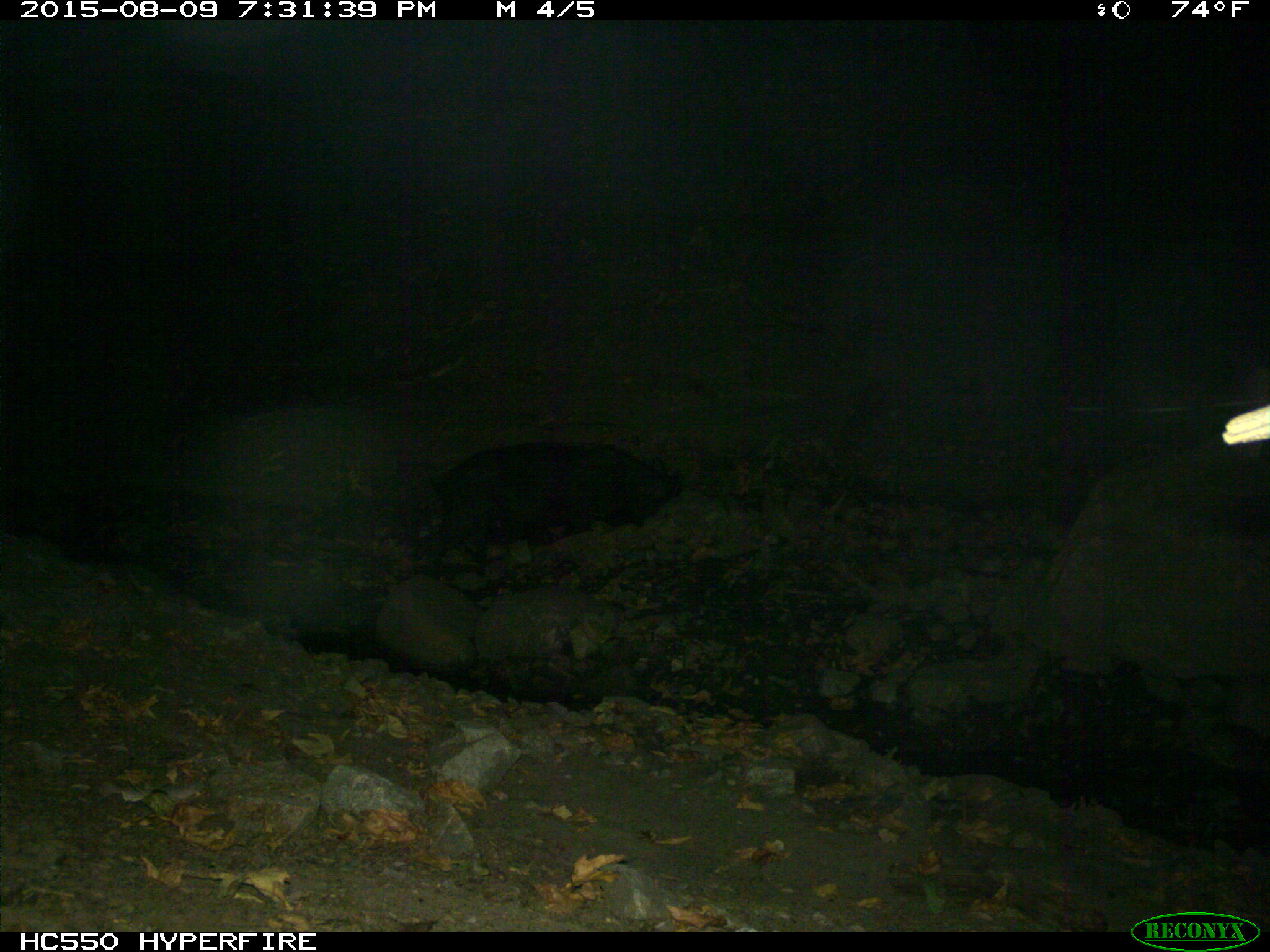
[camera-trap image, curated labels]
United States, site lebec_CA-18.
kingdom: Animalia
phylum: Chordata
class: Mammalia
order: Artiodactyla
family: Suidae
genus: Sus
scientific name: Sus scrofa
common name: wild boar